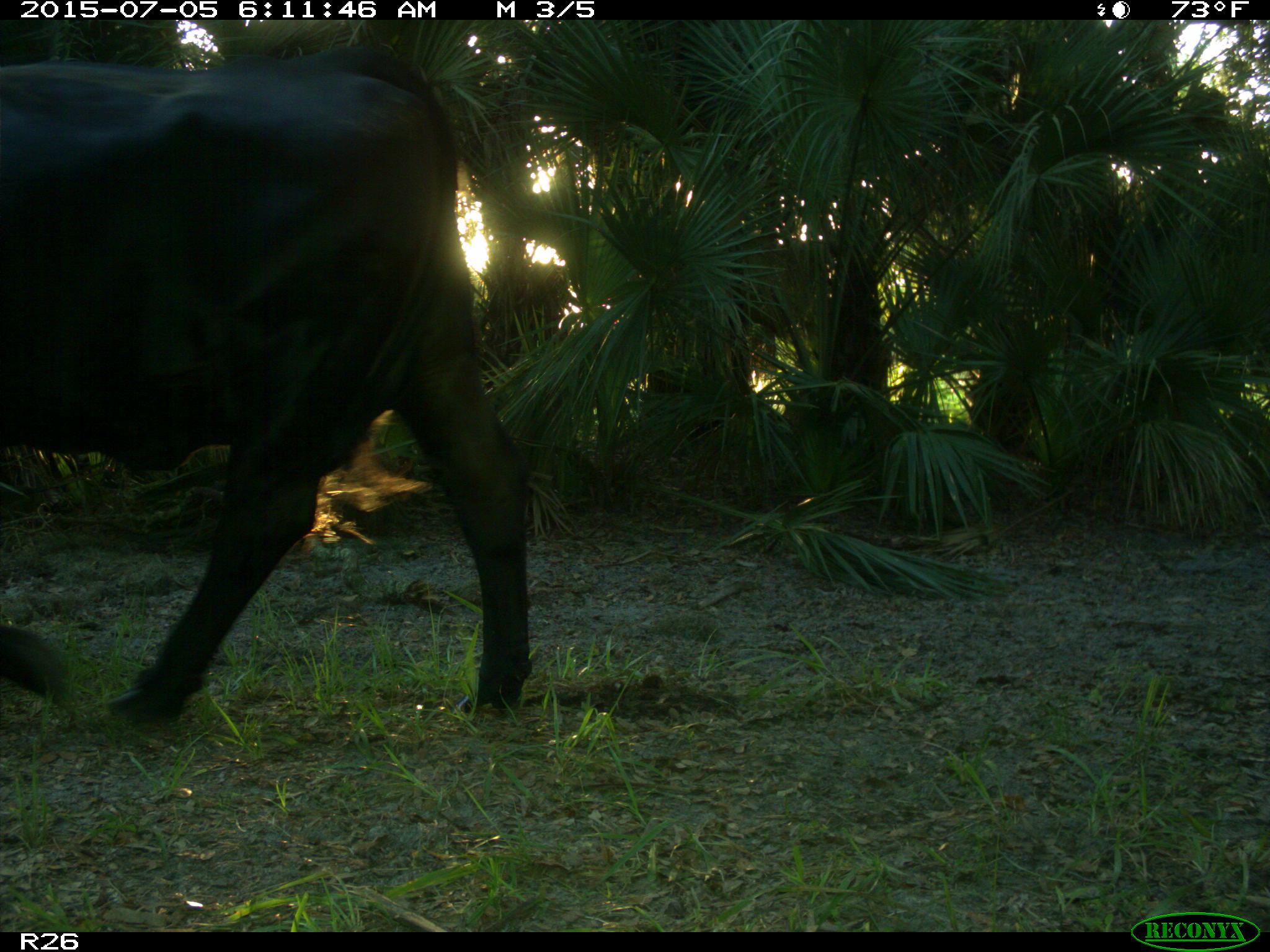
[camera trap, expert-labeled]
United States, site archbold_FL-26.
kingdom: Animalia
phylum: Chordata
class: Mammalia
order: Artiodactyla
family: Bovidae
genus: Bos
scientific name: Bos taurus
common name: domestic cow